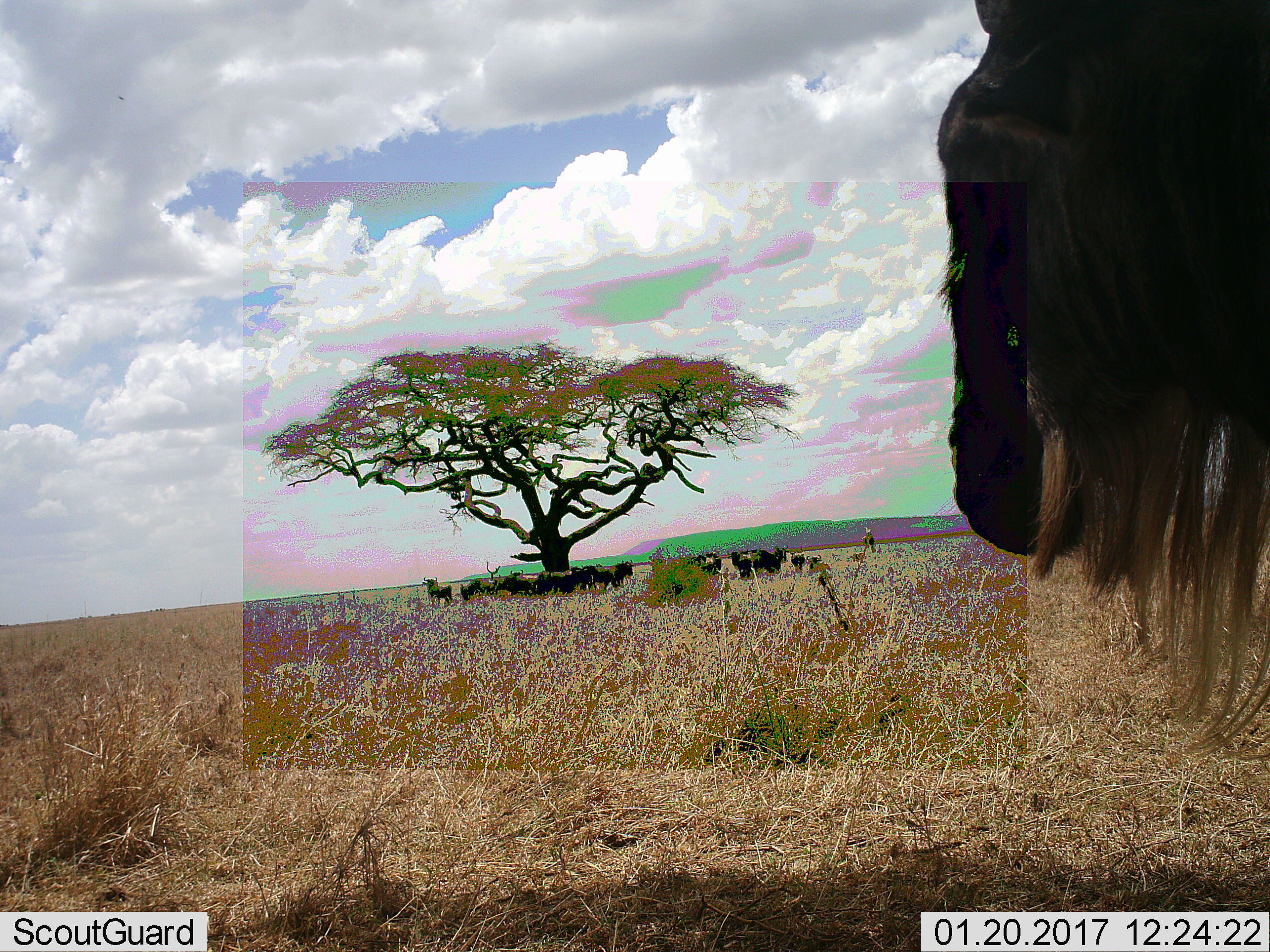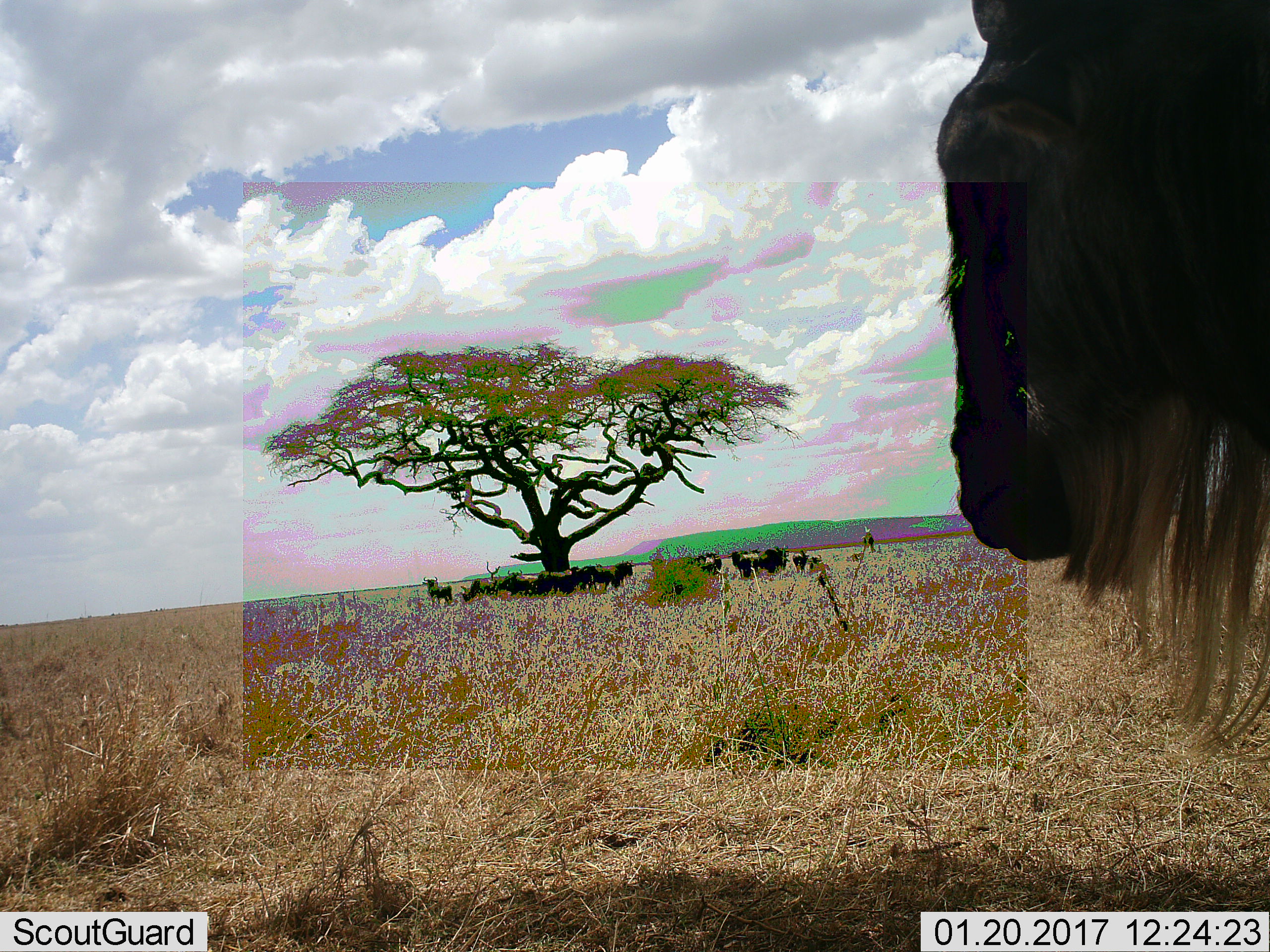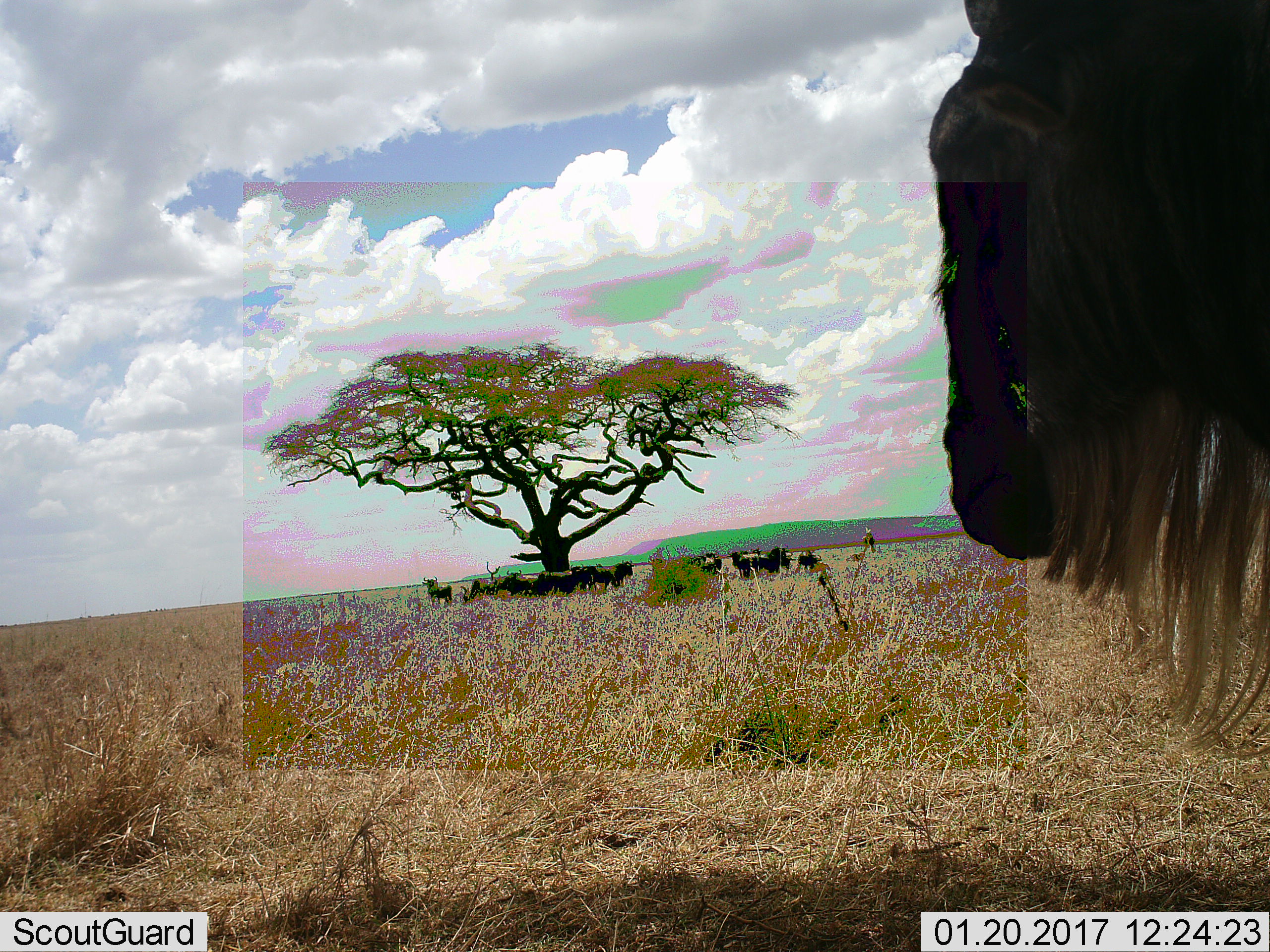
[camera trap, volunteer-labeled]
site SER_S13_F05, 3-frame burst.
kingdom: Animalia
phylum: Chordata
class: Mammalia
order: Artiodactyla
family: Bovidae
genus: Connochaetes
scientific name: Connochaetes taurinus taurinus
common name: blue wildebeest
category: wildebeestblue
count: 11-50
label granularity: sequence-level